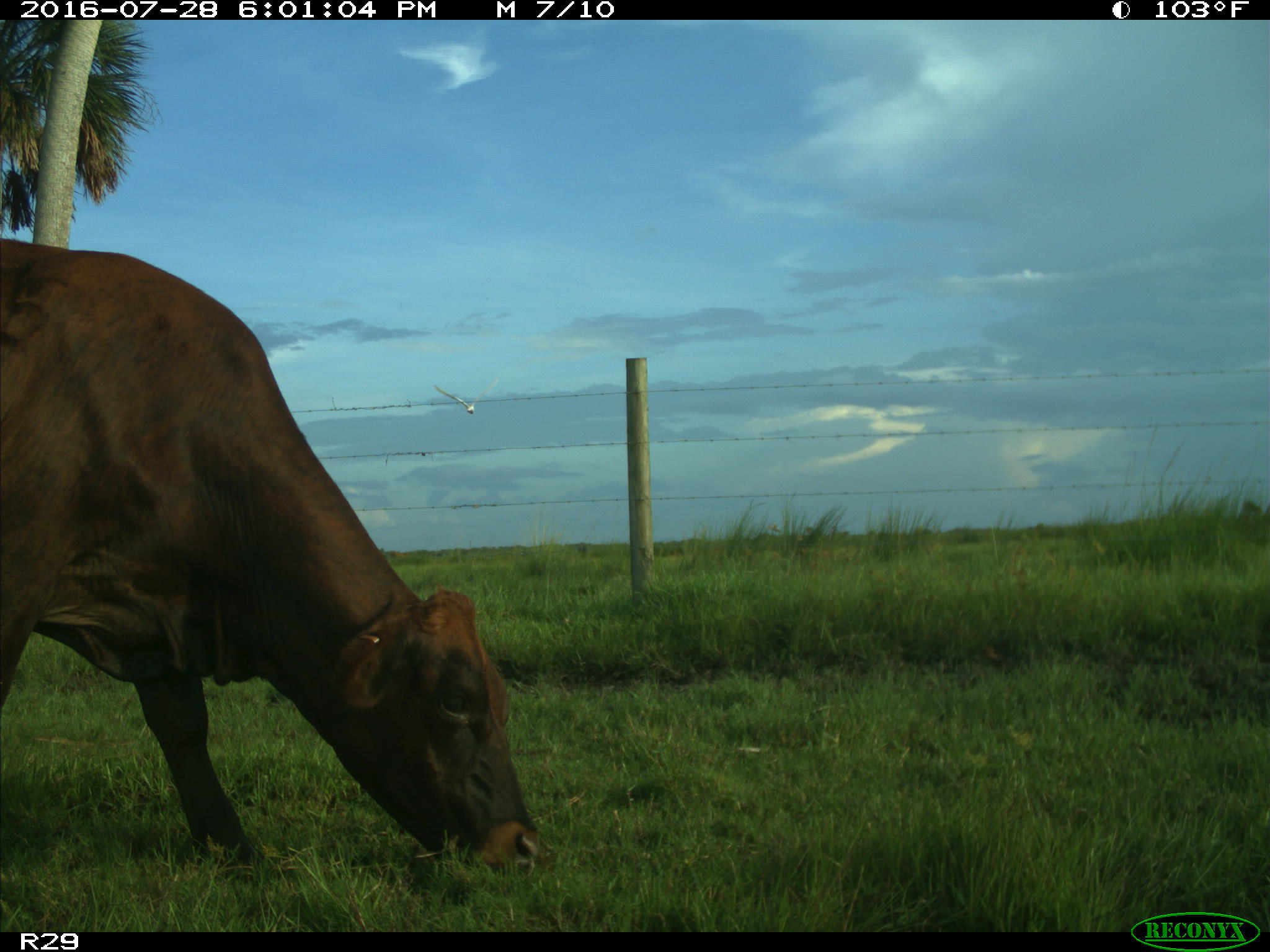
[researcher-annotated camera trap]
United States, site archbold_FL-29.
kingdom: Animalia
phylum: Chordata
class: Mammalia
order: Artiodactyla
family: Bovidae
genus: Bos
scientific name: Bos taurus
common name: domestic cow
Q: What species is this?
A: Bos taurus (domestic cow).